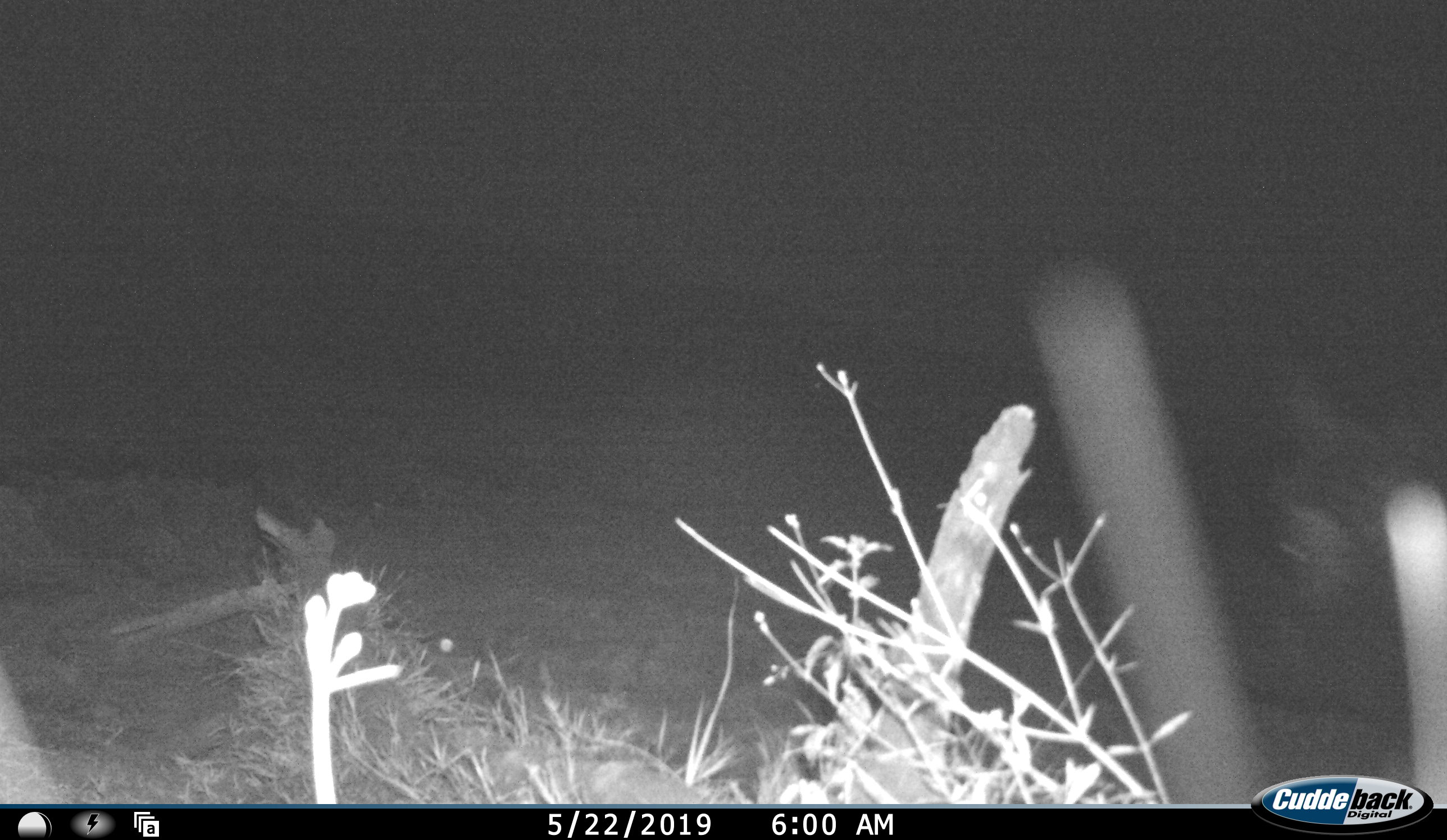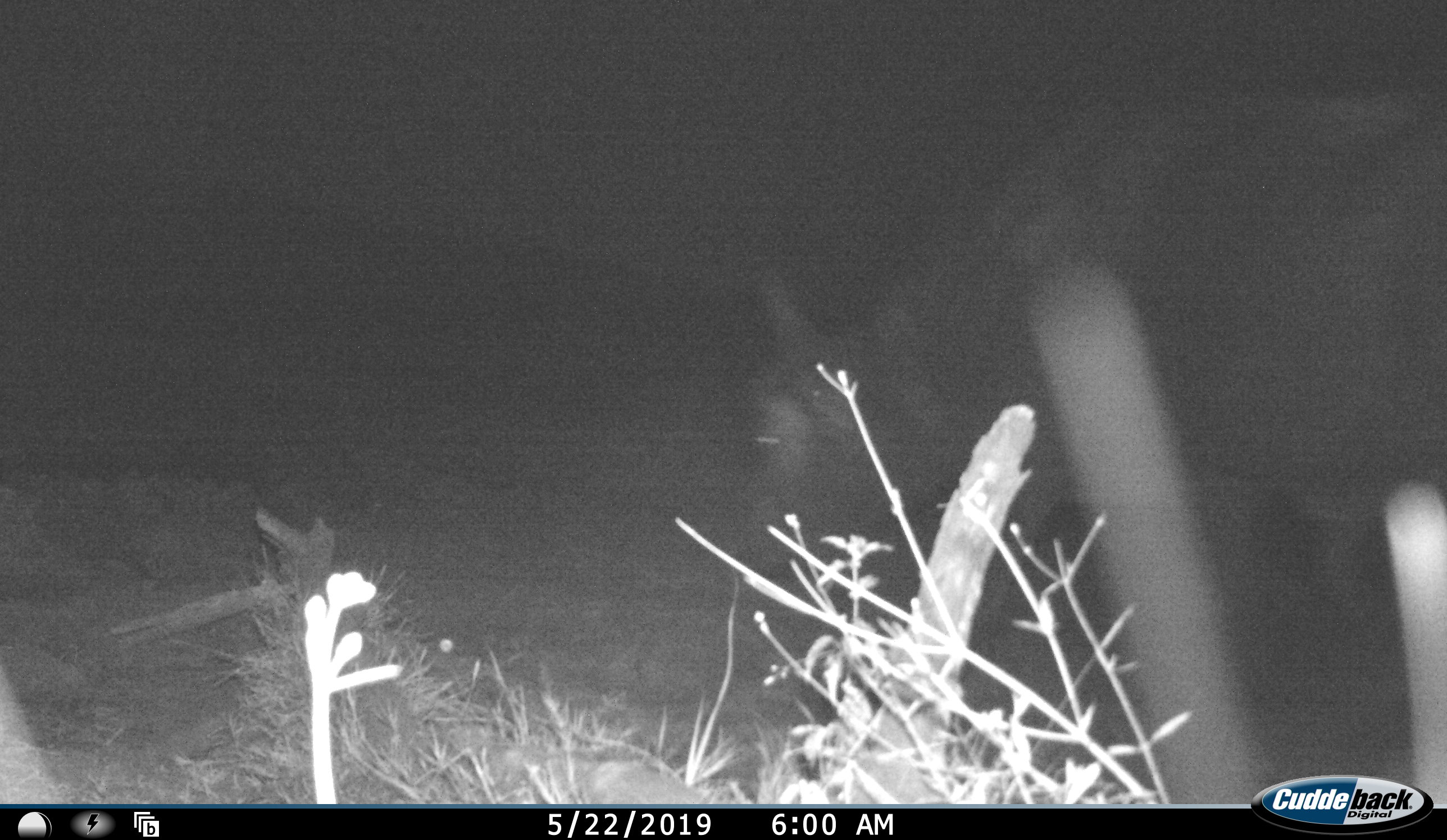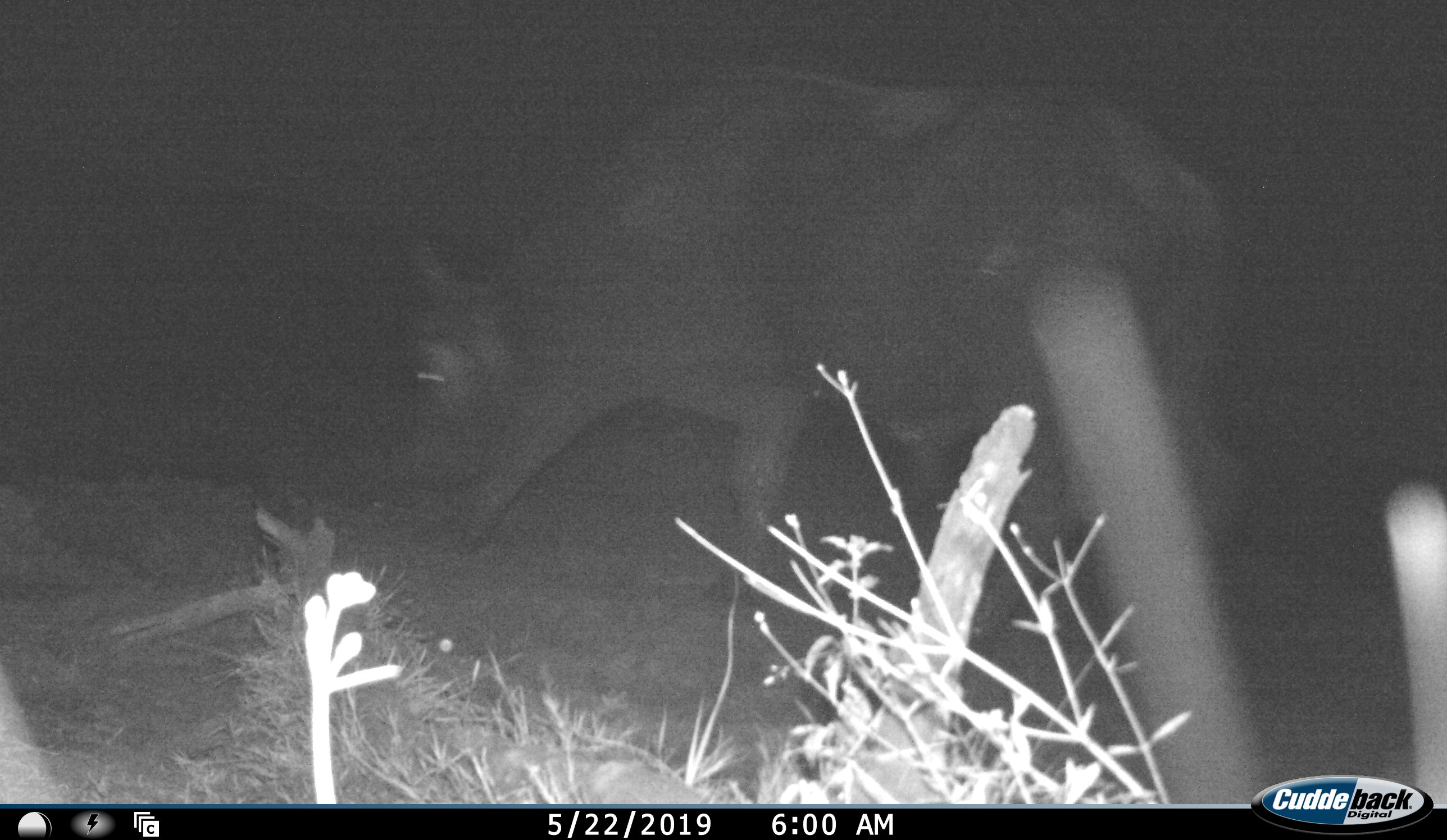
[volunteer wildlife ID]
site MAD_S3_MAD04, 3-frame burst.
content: unidentified animal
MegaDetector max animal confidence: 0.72